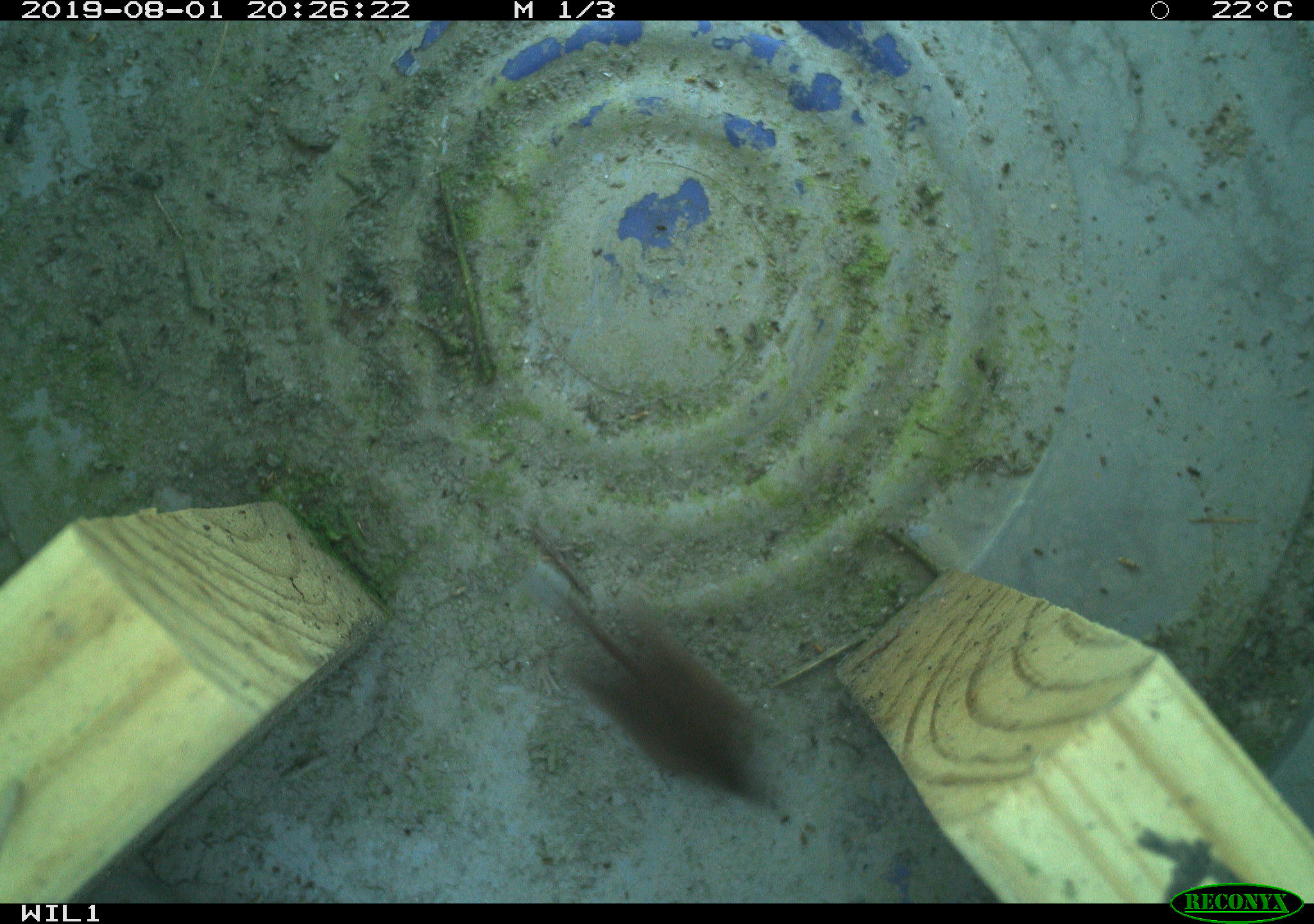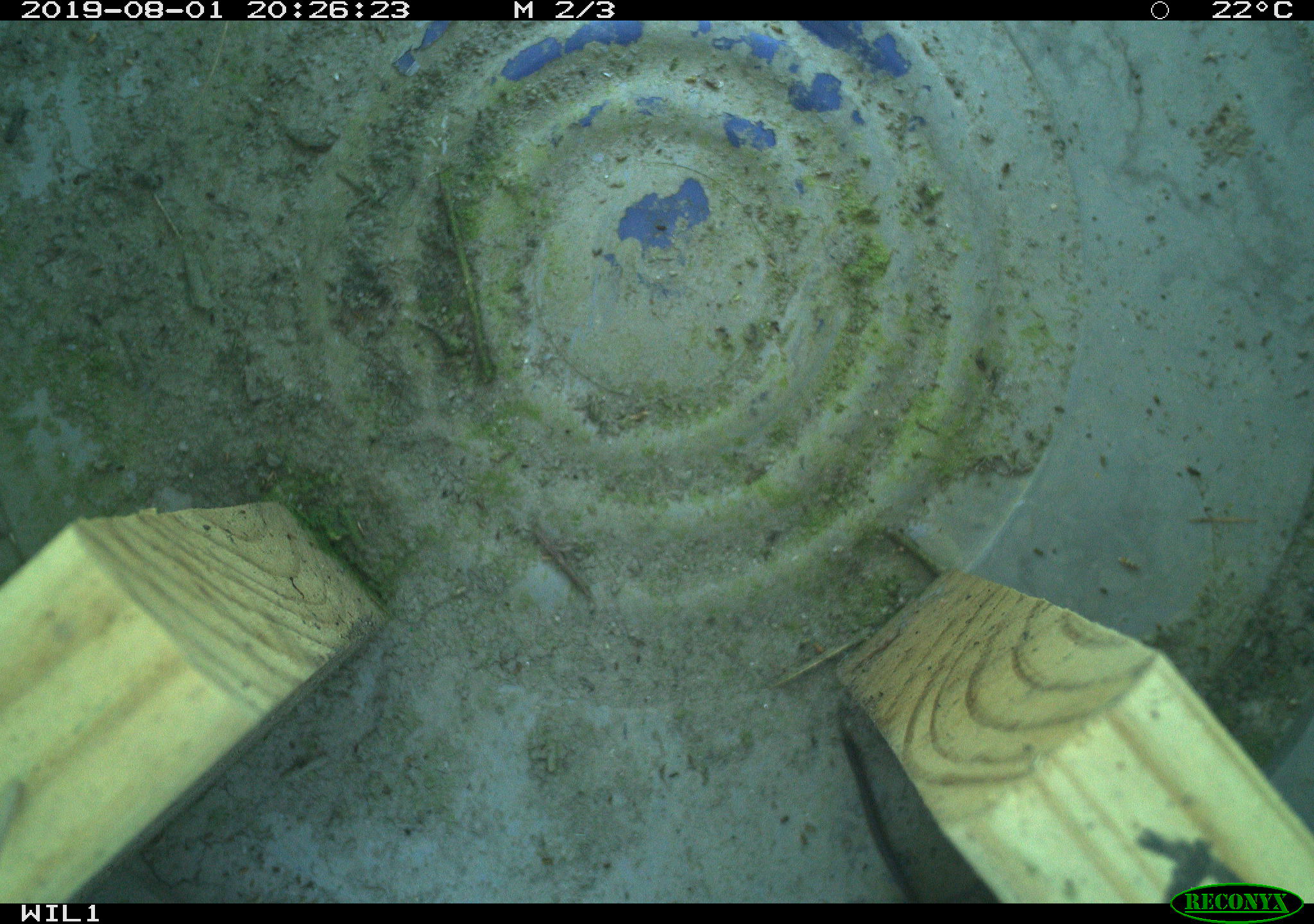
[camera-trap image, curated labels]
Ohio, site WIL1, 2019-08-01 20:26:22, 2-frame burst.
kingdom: Animalia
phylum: Chordata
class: Mammalia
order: Eulipotyphla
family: Soricidae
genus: Sorex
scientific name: Sorex cinereus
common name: masked shrew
Masked shrew (Sorex cinereus).